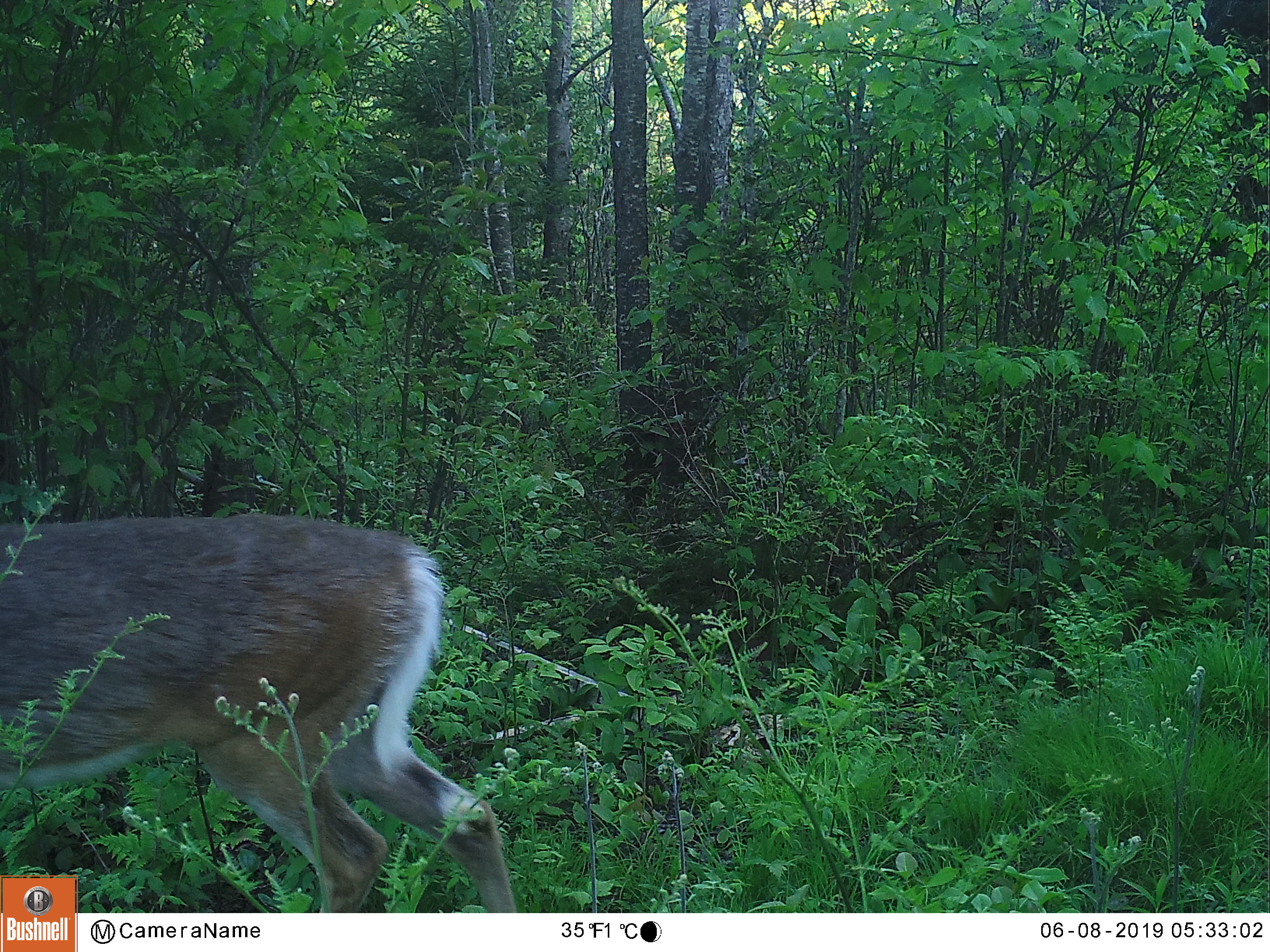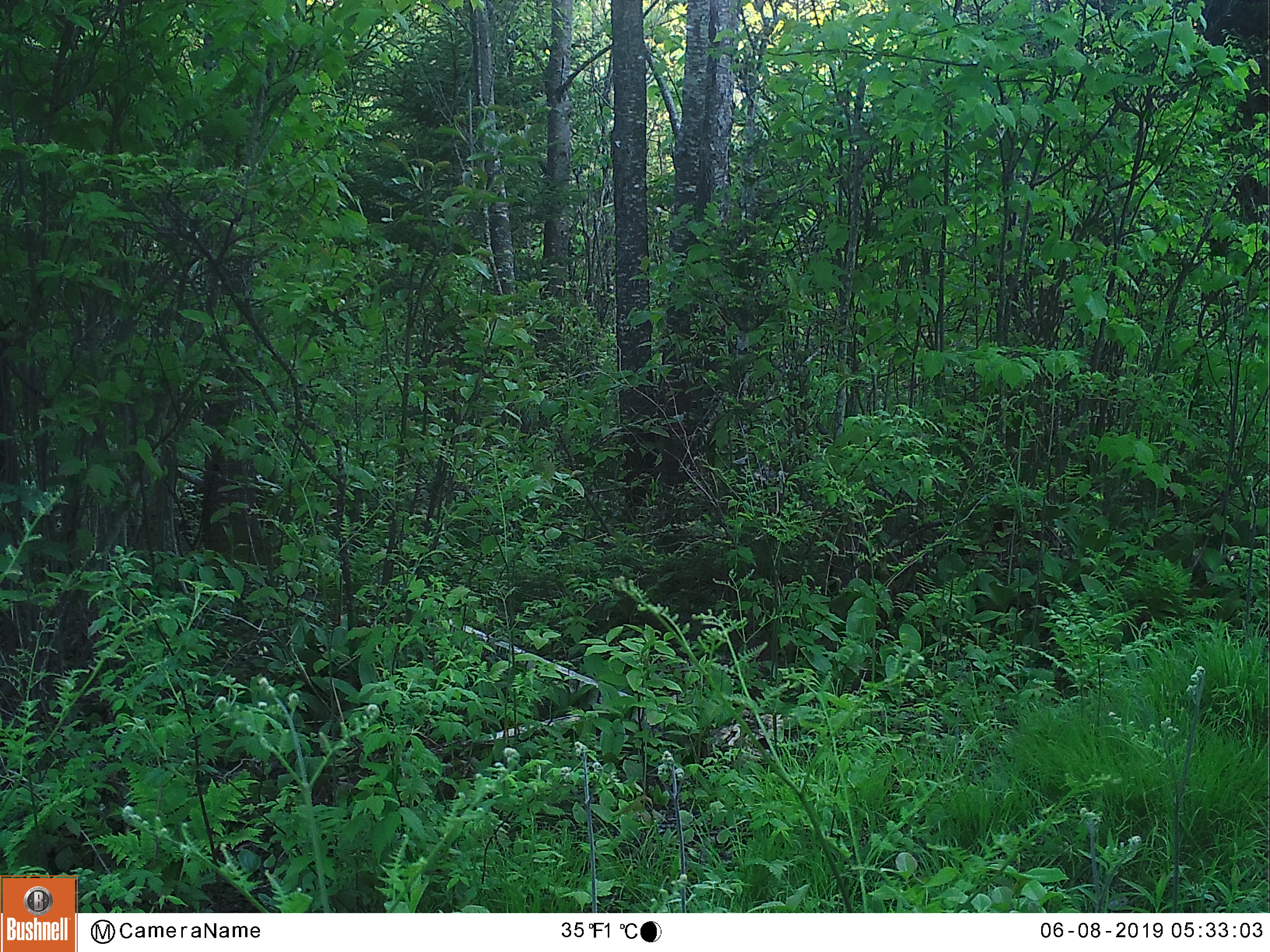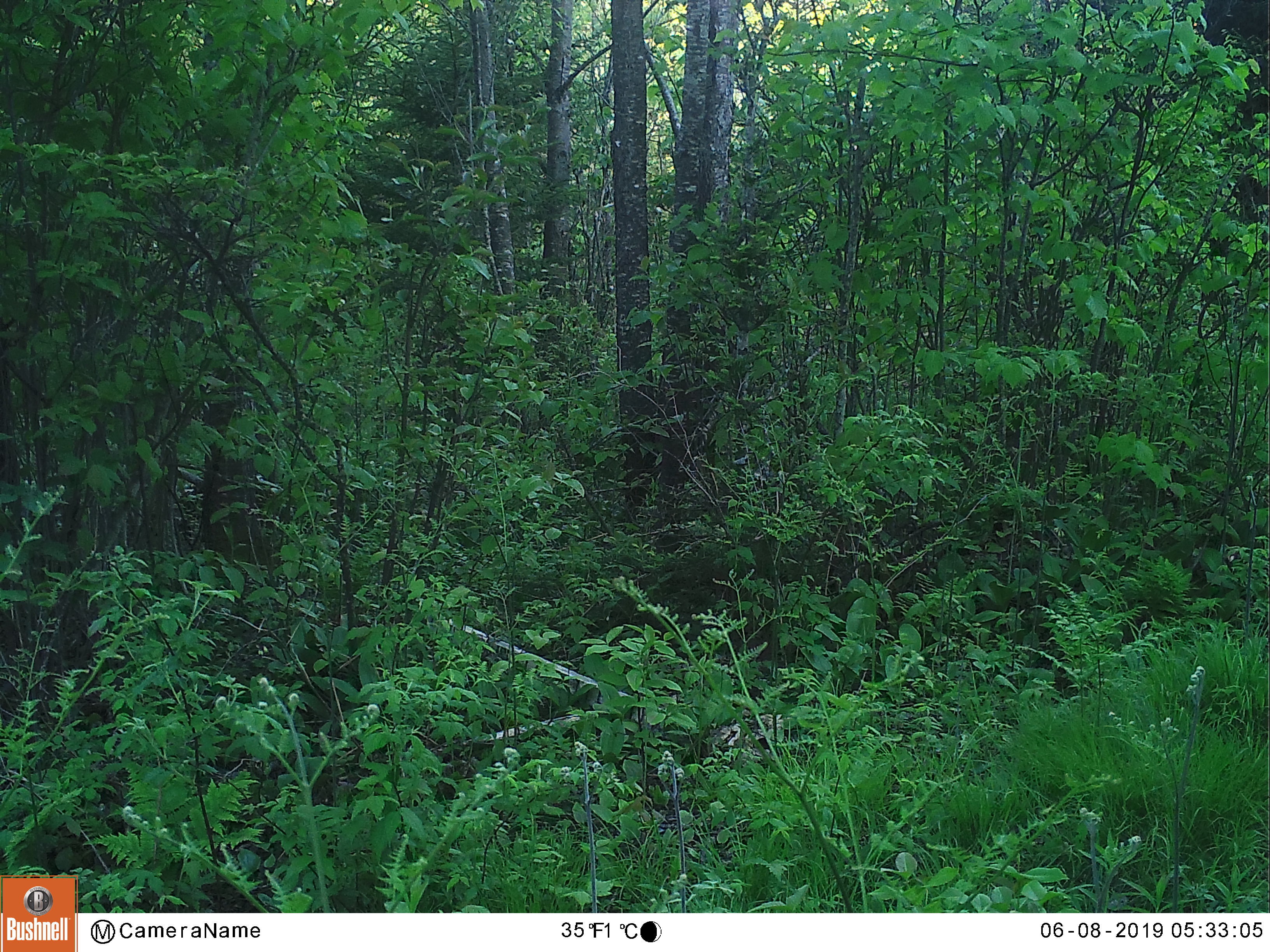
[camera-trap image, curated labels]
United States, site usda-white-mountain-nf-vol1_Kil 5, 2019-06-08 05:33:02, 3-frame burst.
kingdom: Animalia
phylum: Chordata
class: Mammalia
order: Artiodactyla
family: Cervidae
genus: Odocoileus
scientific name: Odocoileus virginianus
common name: white-tailed deer